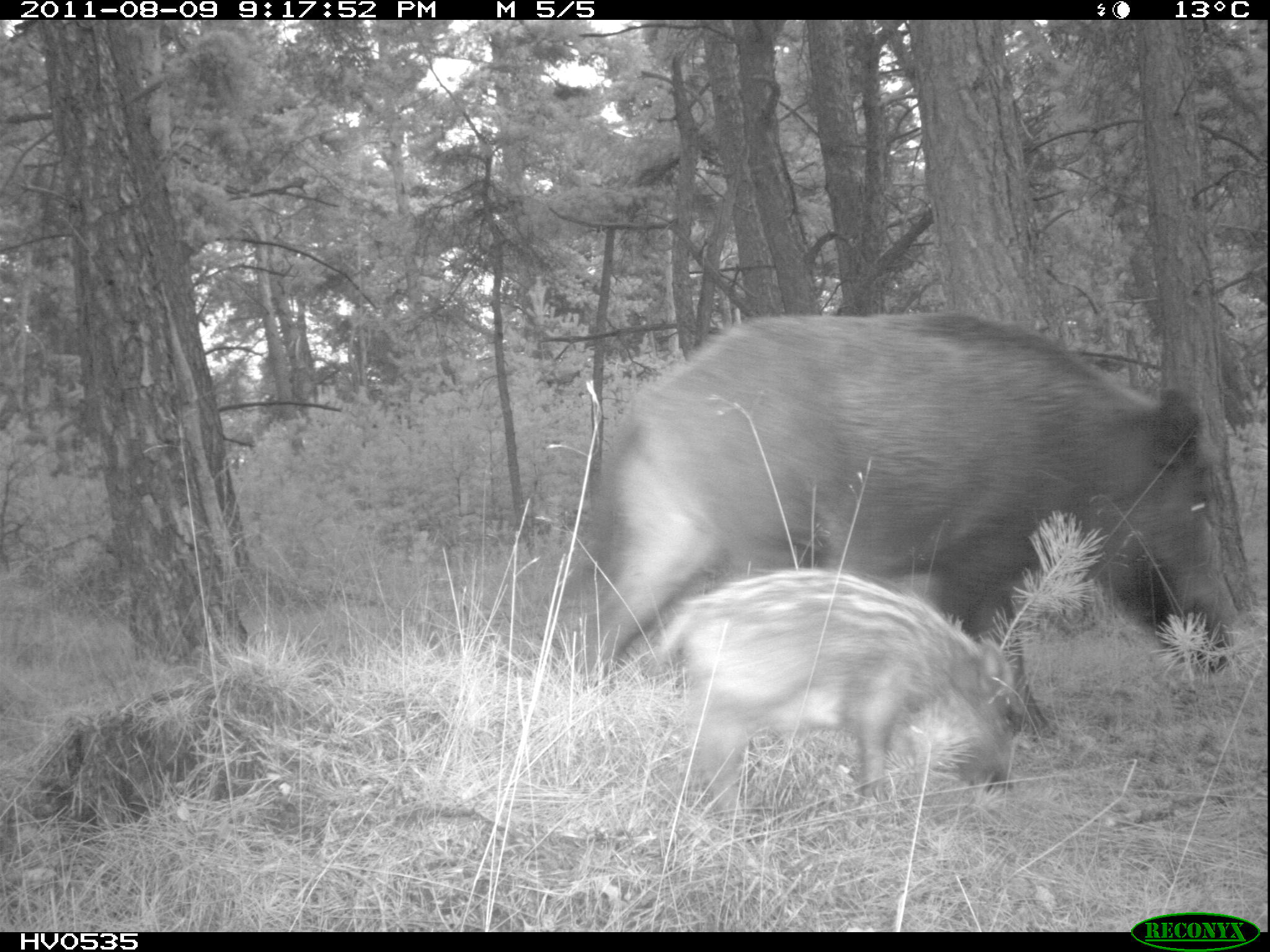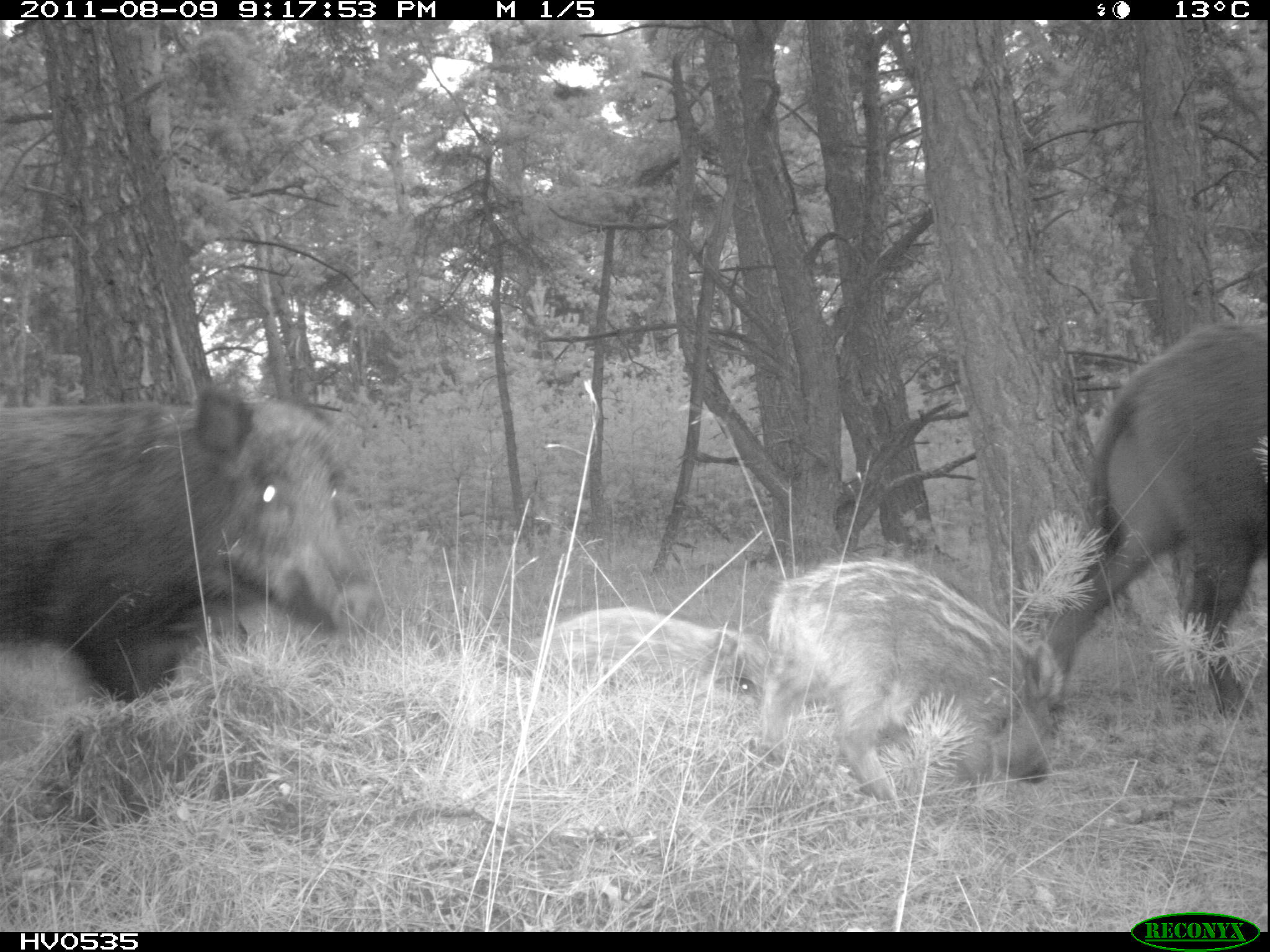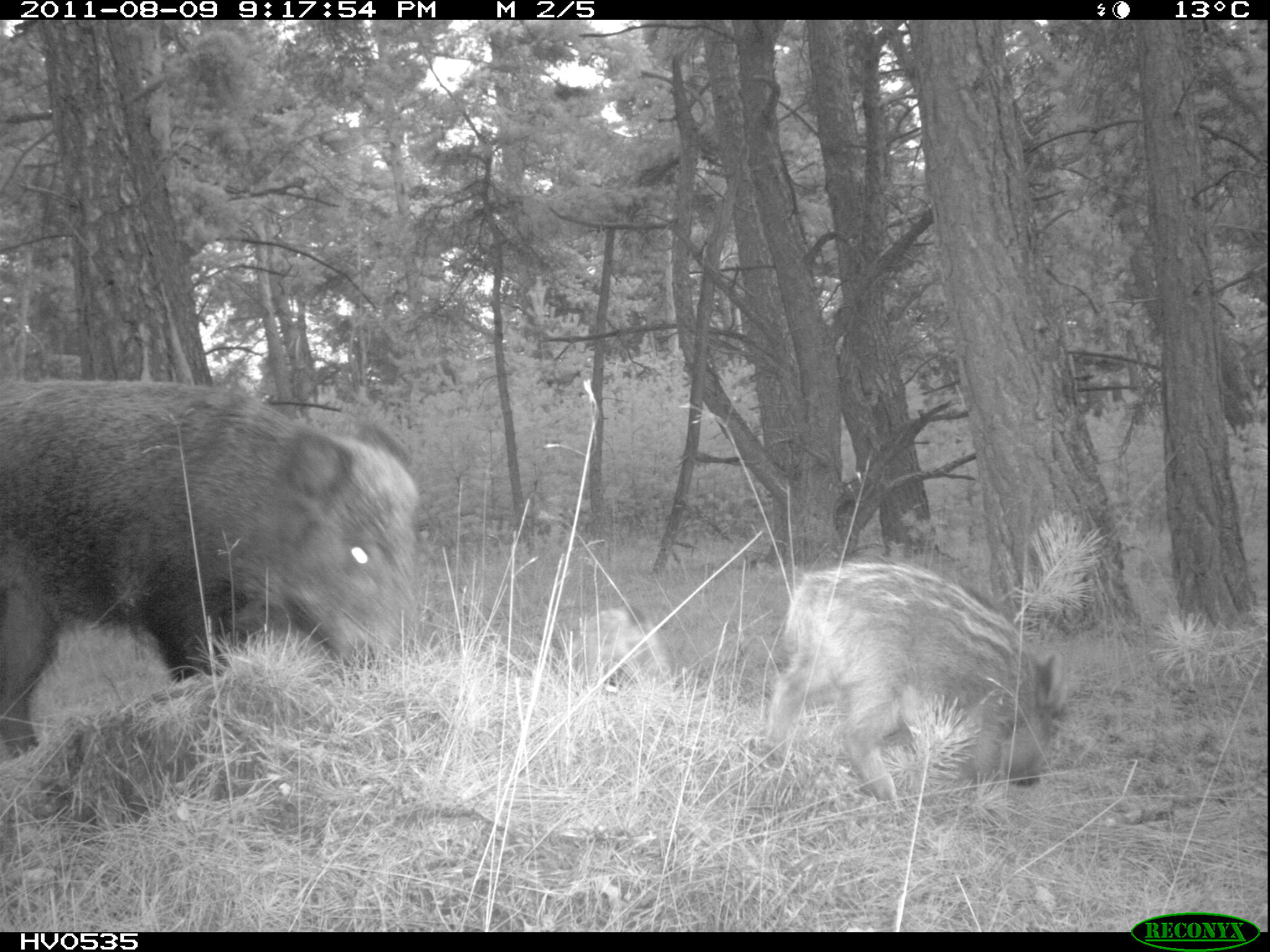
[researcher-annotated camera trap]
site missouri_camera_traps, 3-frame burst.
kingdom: Animalia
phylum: Chordata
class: Mammalia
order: Artiodactyla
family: Suidae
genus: Sus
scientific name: Sus scrofa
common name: wild boar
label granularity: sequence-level